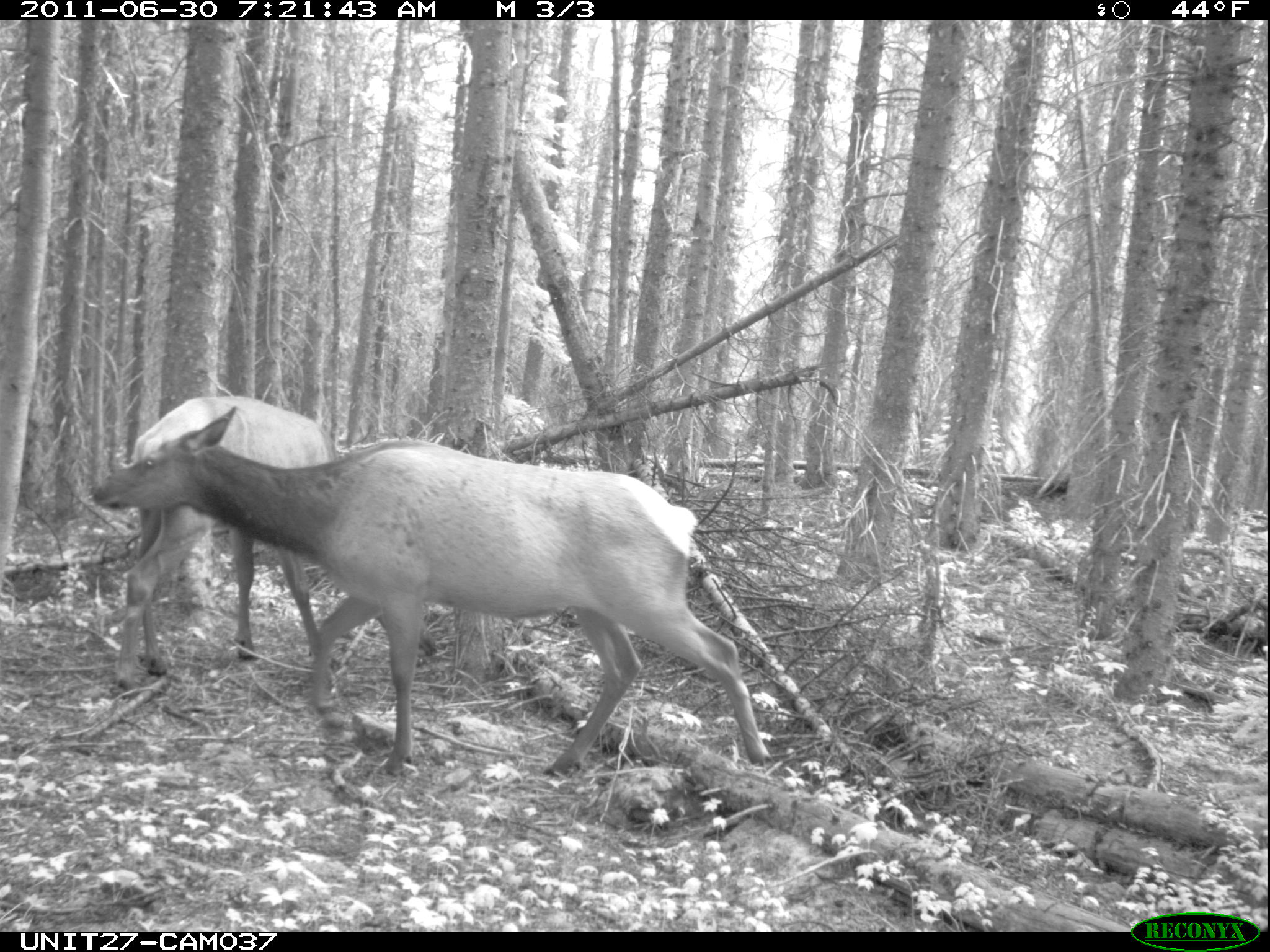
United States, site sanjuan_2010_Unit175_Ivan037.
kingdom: Animalia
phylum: Chordata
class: Mammalia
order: Artiodactyla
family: Cervidae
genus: Cervus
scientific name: Cervus elaphus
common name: red deer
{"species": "Cervus elaphus (red deer)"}